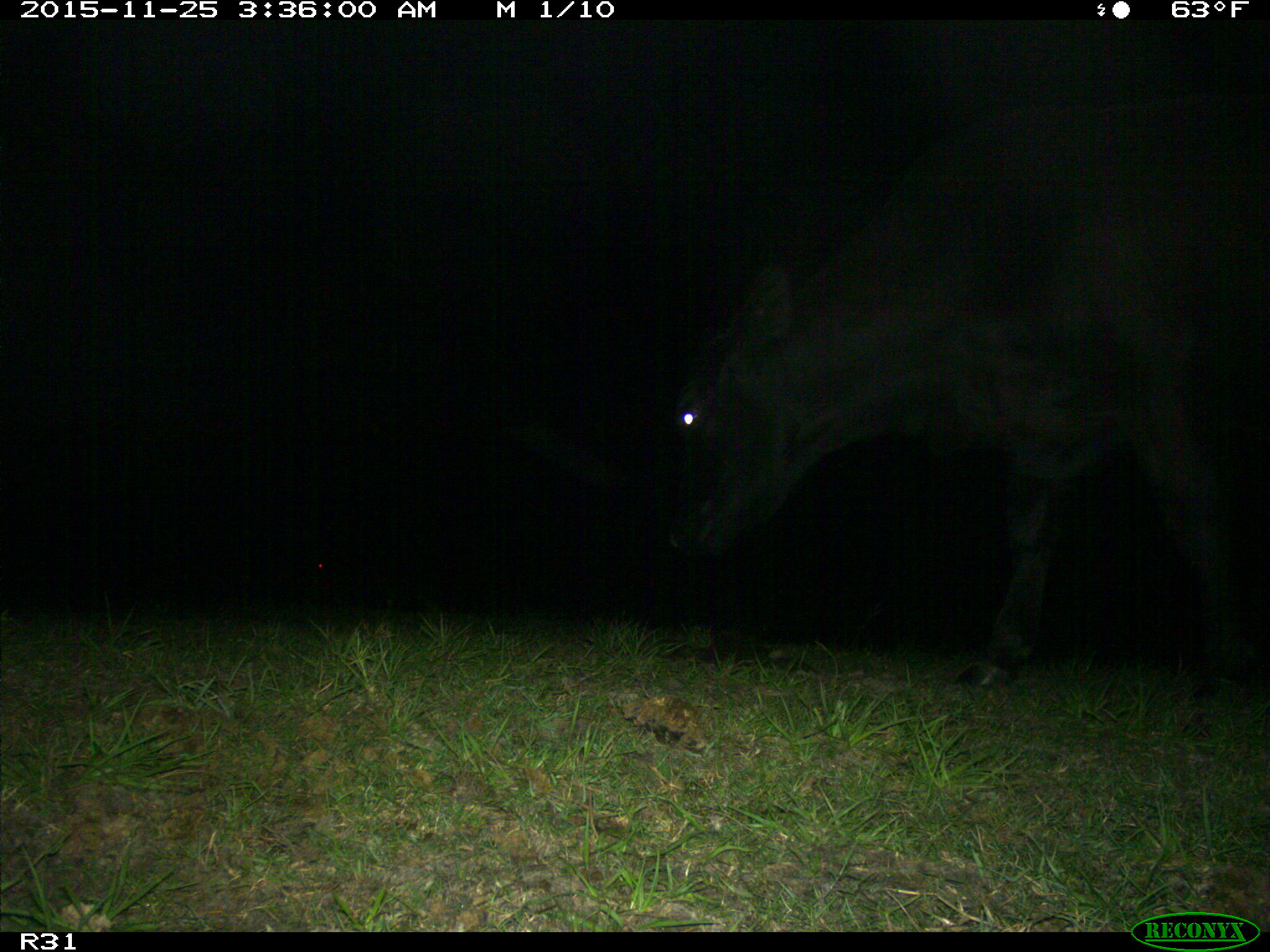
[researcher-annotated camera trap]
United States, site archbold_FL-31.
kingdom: Animalia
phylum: Chordata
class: Mammalia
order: Artiodactyla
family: Bovidae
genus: Bos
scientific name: Bos taurus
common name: domestic cow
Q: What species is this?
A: Bos taurus (domestic cow).